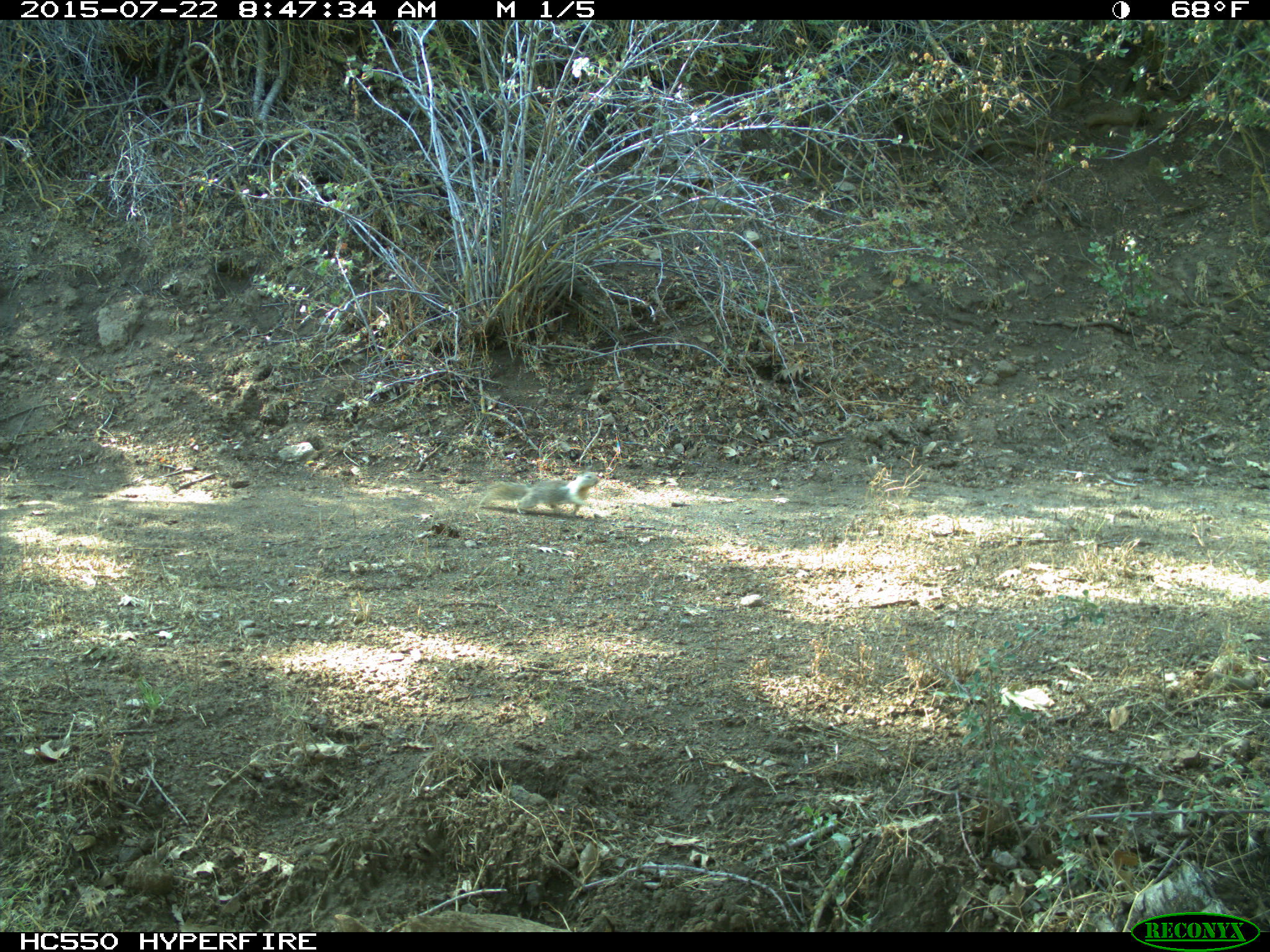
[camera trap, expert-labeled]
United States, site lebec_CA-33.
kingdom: Animalia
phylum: Chordata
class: Mammalia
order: Rodentia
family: Sciuridae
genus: Otospermophilus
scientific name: Otospermophilus beecheyi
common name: california ground squirrel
Otospermophilus beecheyi (california ground squirrel).